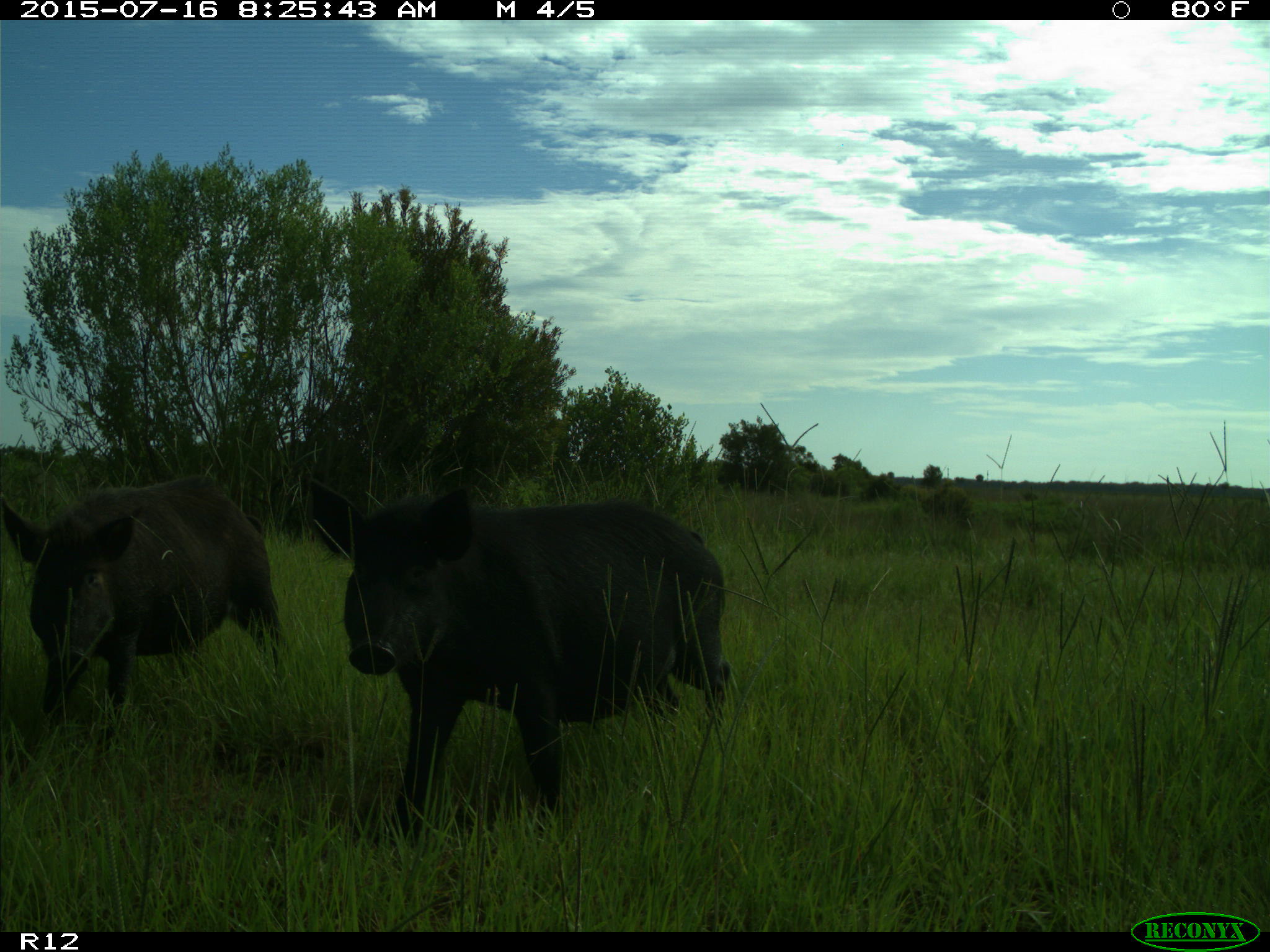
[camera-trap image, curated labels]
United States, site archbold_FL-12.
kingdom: Animalia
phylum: Chordata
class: Mammalia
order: Artiodactyla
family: Suidae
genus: Sus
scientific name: Sus scrofa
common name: wild boar